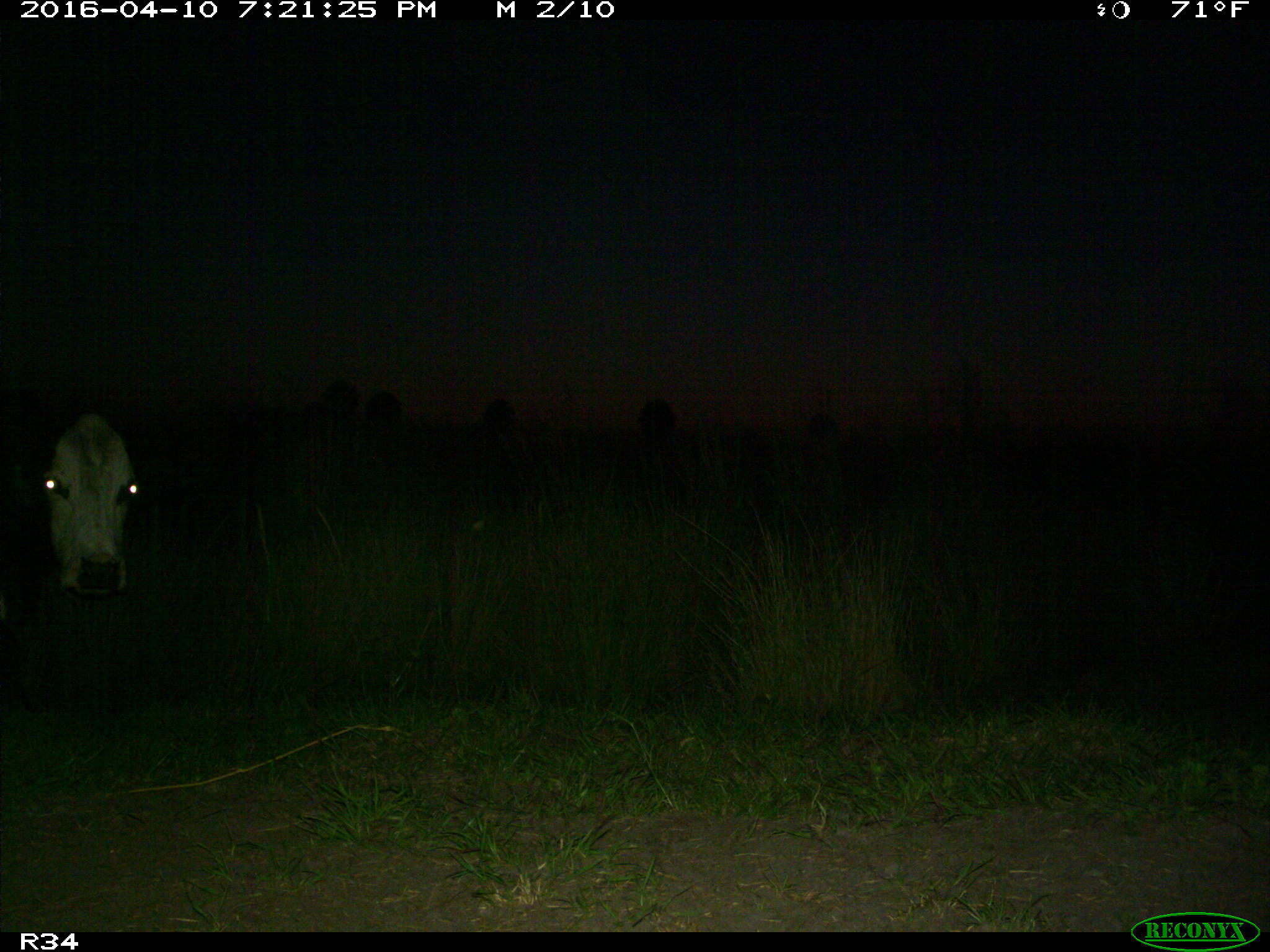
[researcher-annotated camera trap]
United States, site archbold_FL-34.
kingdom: Animalia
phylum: Chordata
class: Mammalia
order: Artiodactyla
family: Bovidae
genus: Bos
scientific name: Bos taurus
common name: domestic cow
Bos taurus (domestic cow).